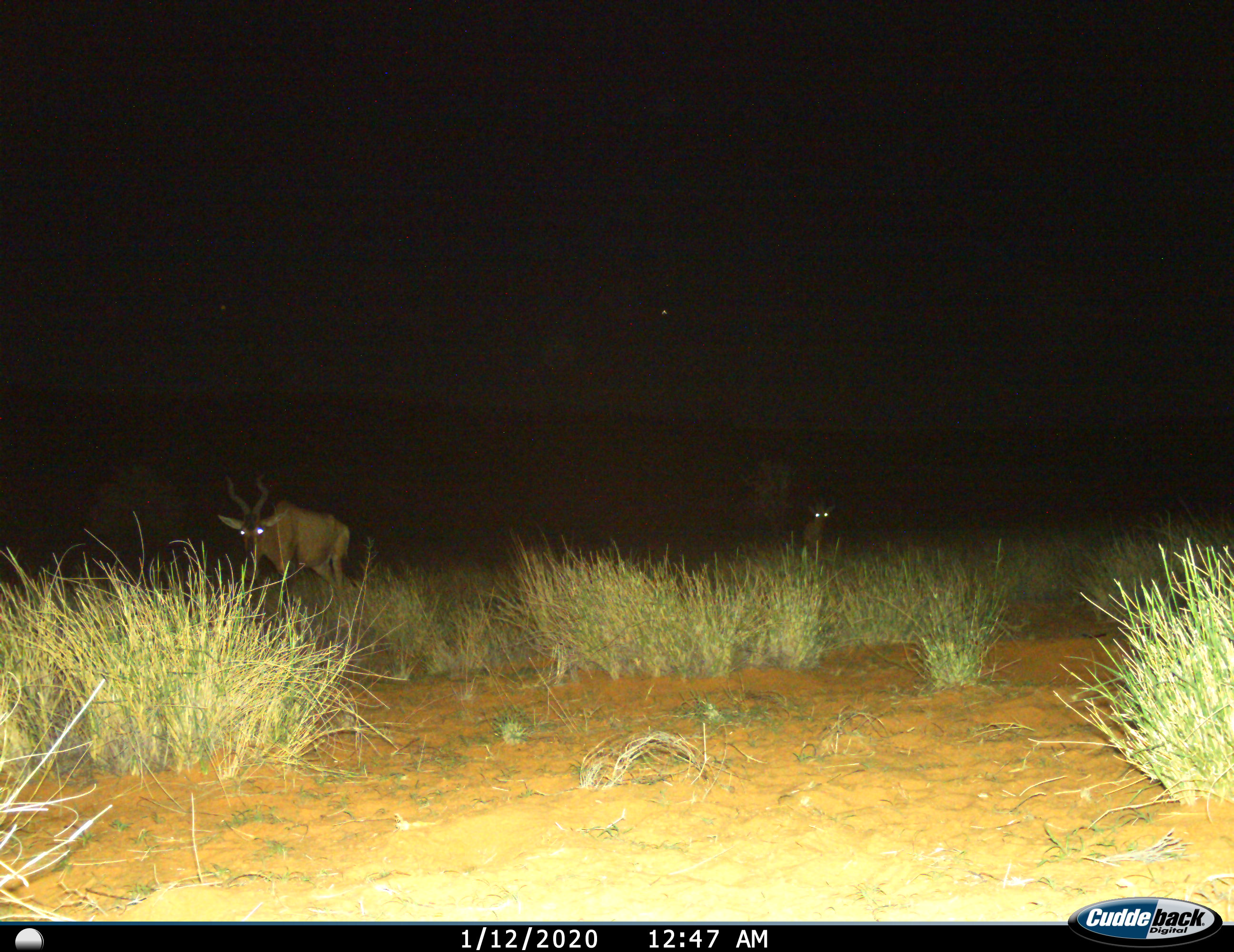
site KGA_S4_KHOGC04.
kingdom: Animalia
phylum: Chordata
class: Mammalia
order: Artiodactyla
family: Bovidae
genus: Alcelaphus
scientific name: Alcelaphus buselaphus caama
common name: red hartebeest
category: hartebeestred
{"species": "hartebeestred (red hartebeest) (Alcelaphus buselaphus caama)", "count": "2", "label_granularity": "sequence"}